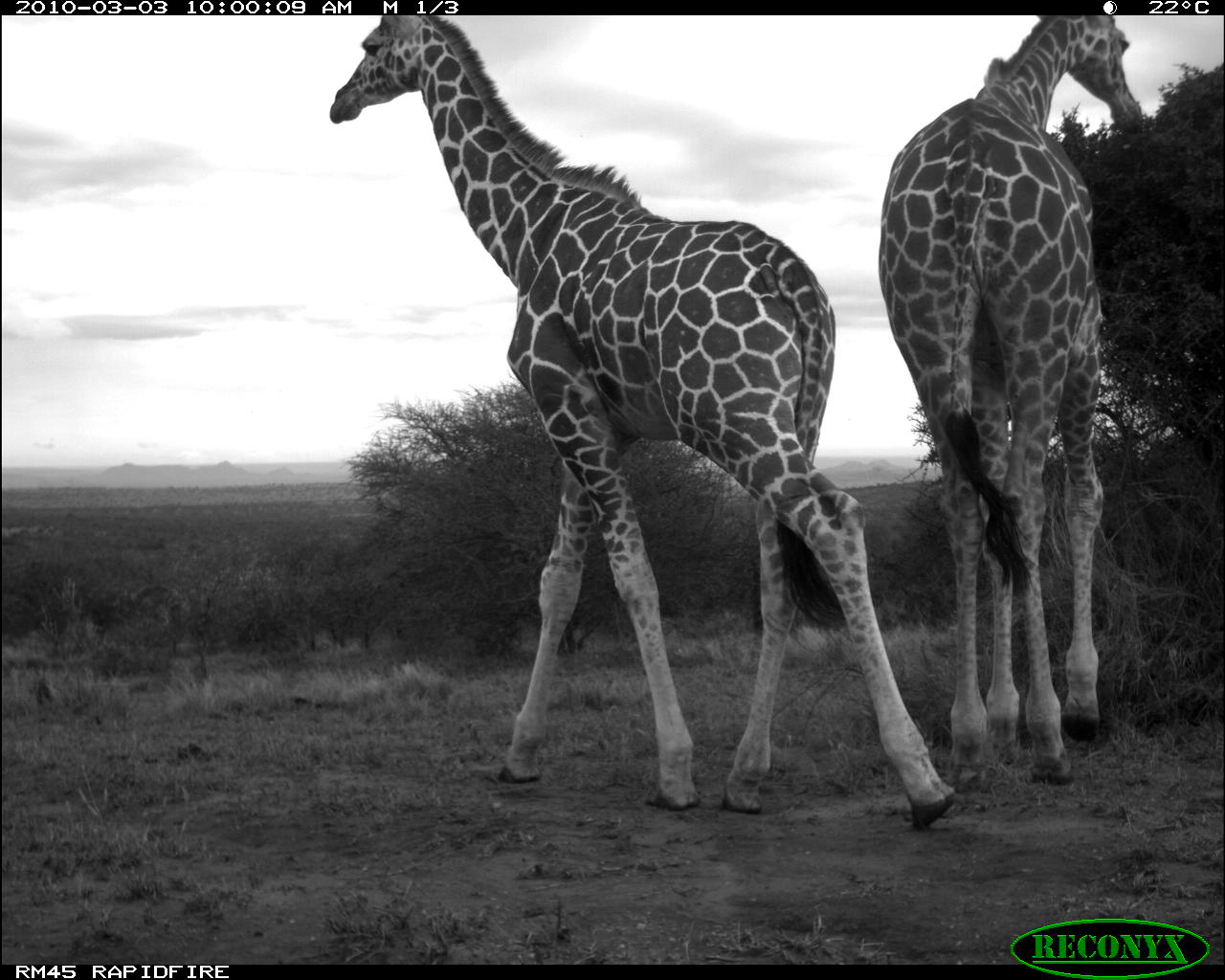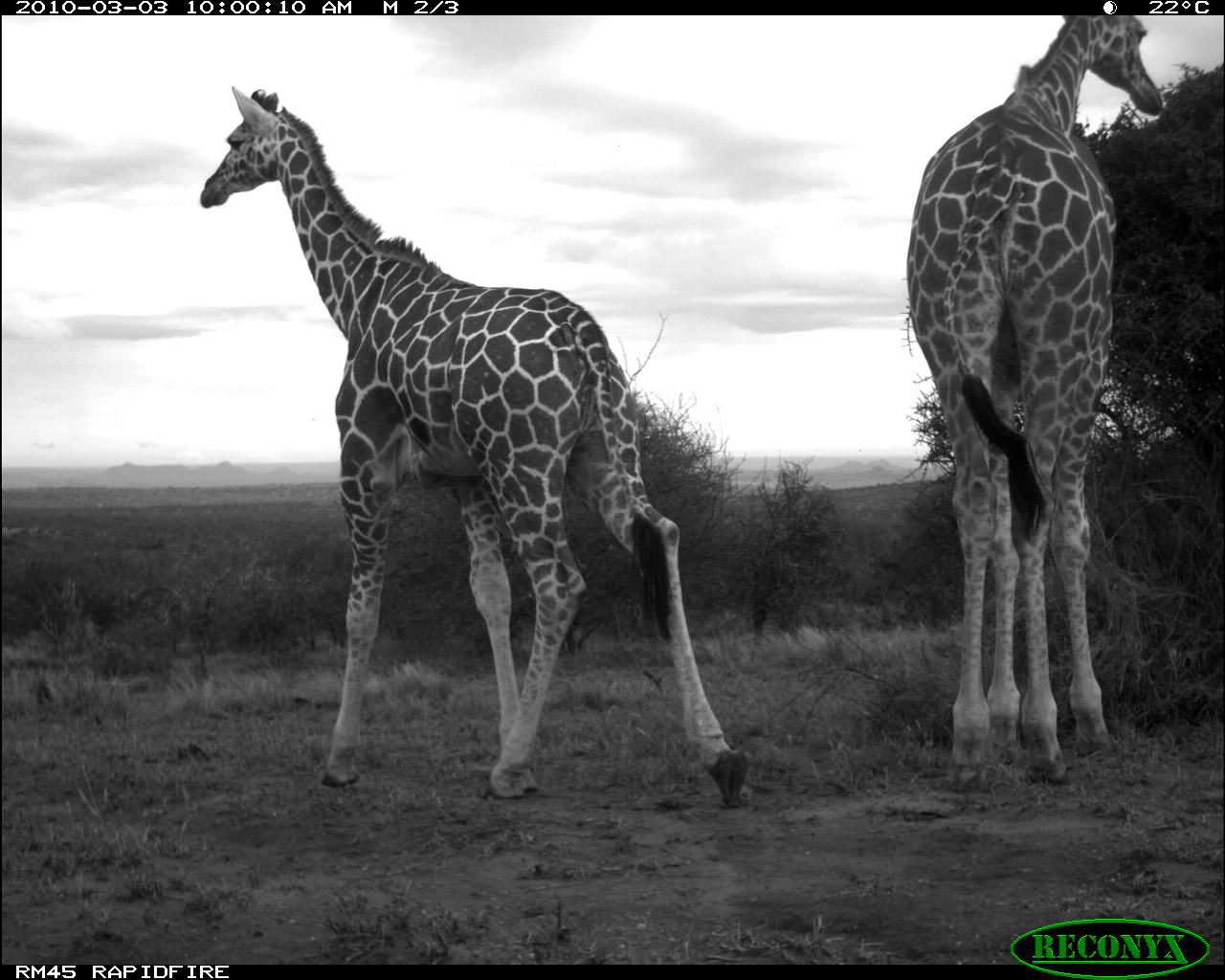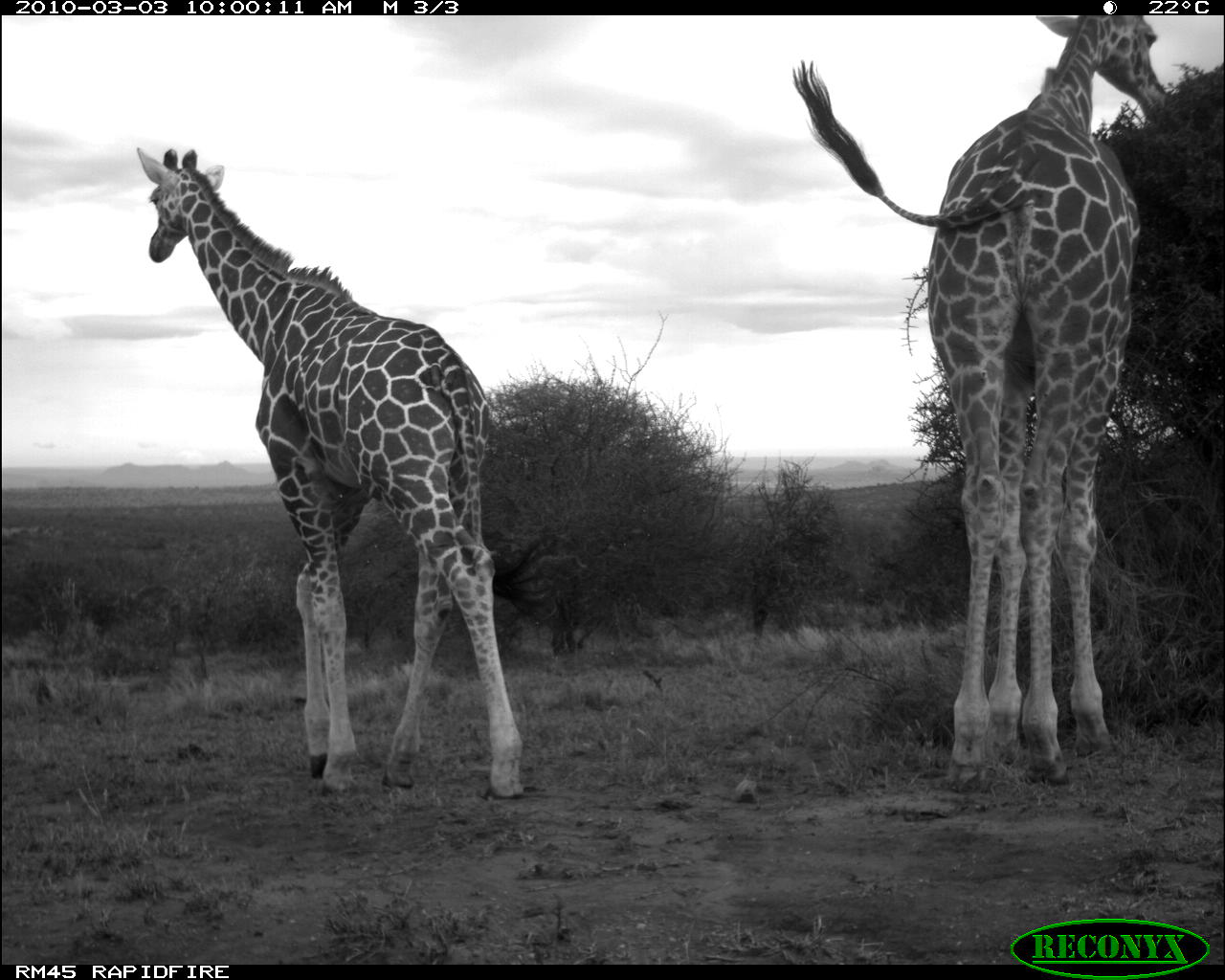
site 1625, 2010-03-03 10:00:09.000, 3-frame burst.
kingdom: Animalia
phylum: Chordata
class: Mammalia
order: Artiodactyla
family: Giraffidae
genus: Giraffa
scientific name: Giraffa camelopardalis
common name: giraffe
Giraffa camelopardalis (giraffe), count 2.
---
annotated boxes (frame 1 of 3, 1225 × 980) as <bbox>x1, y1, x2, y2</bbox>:
giraffa camelopardalis: <bbox>324, 14, 963, 833</bbox>; <bbox>873, 14, 1147, 786</bbox>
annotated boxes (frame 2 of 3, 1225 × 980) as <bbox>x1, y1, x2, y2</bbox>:
giraffa camelopardalis: <bbox>193, 82, 753, 809</bbox>; <bbox>901, 14, 1167, 789</bbox>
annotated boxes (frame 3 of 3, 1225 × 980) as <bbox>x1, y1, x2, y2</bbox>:
giraffa camelopardalis: <bbox>785, 15, 1168, 796</bbox>; <bbox>144, 148, 560, 802</bbox>